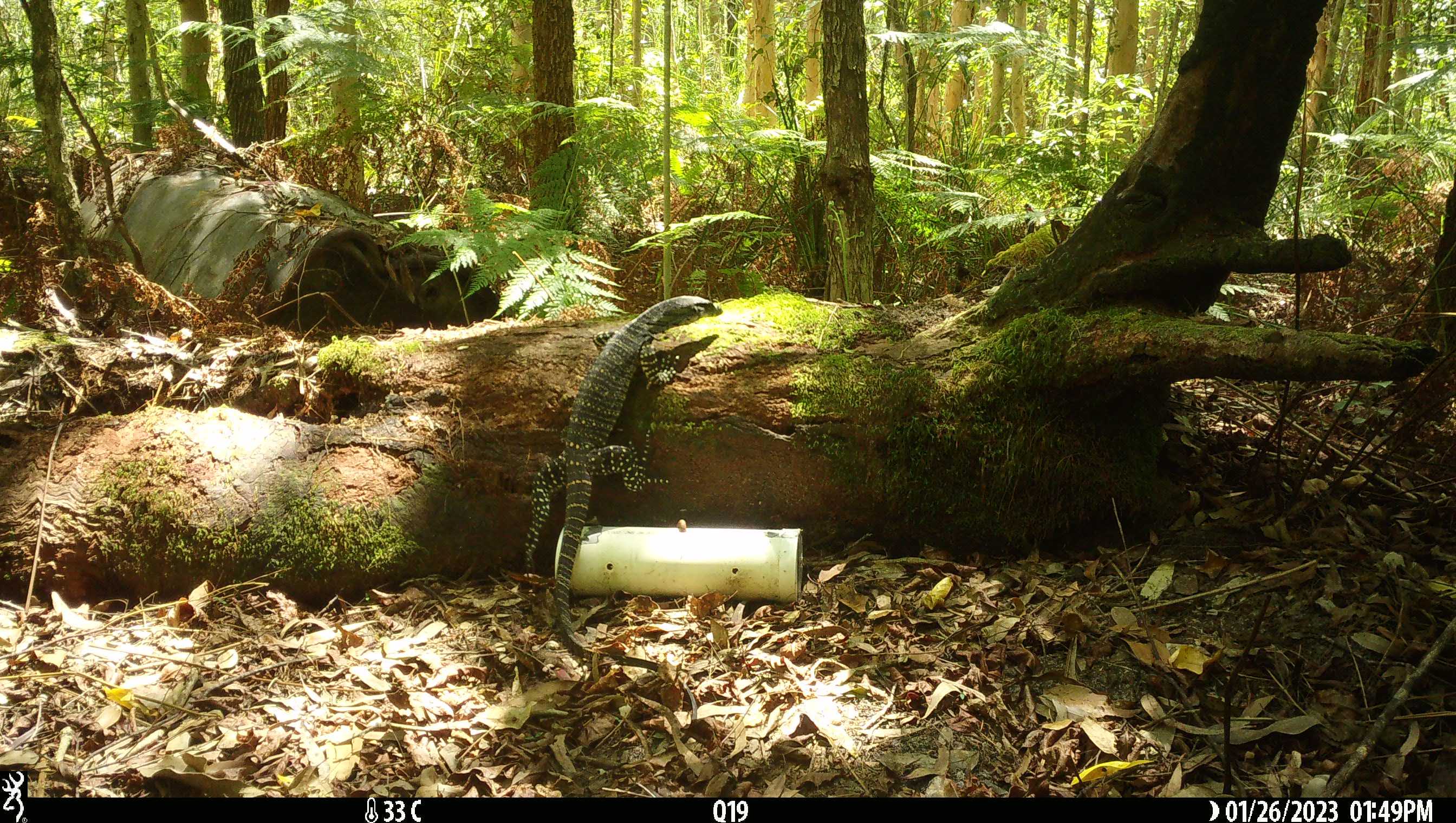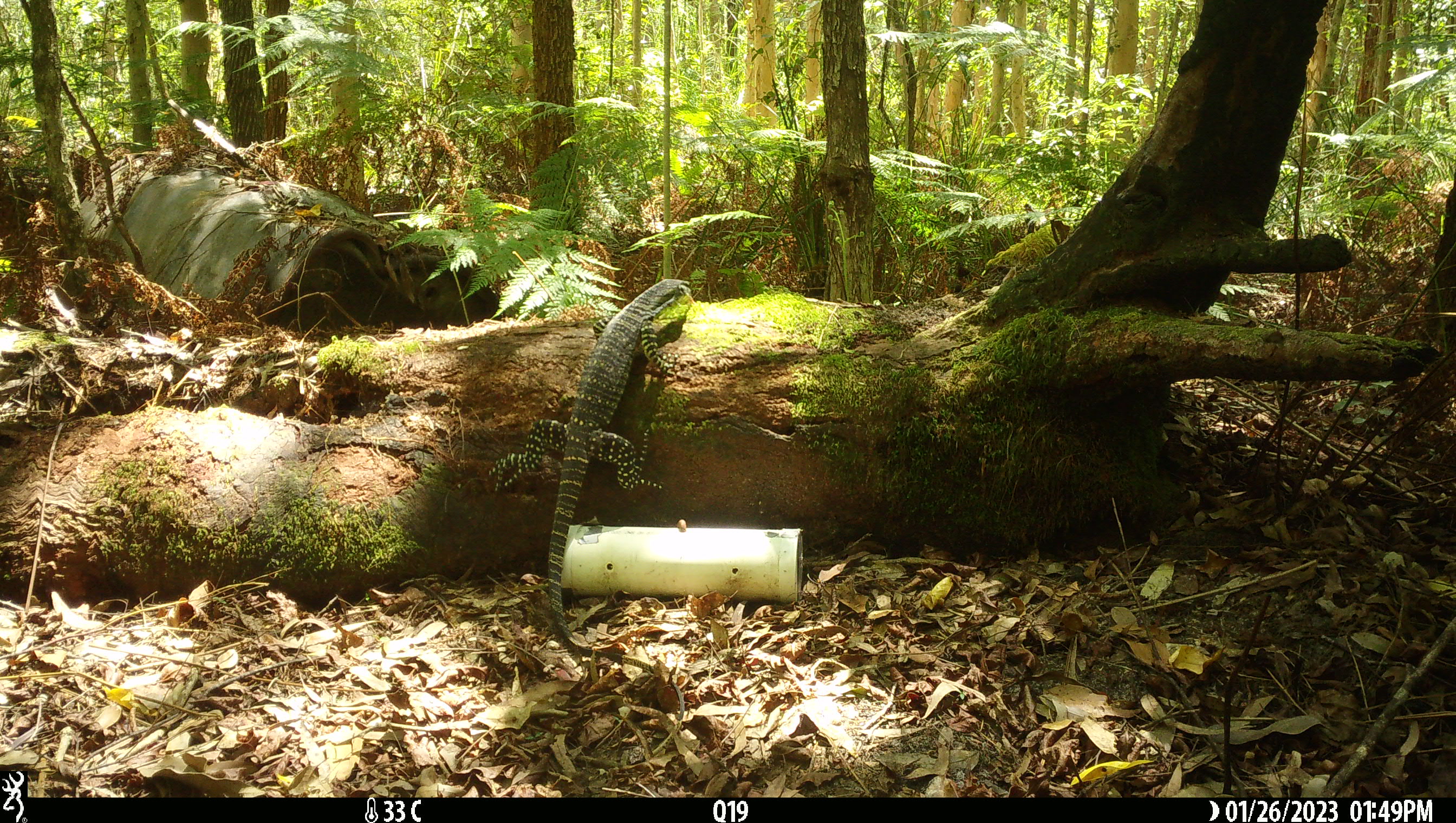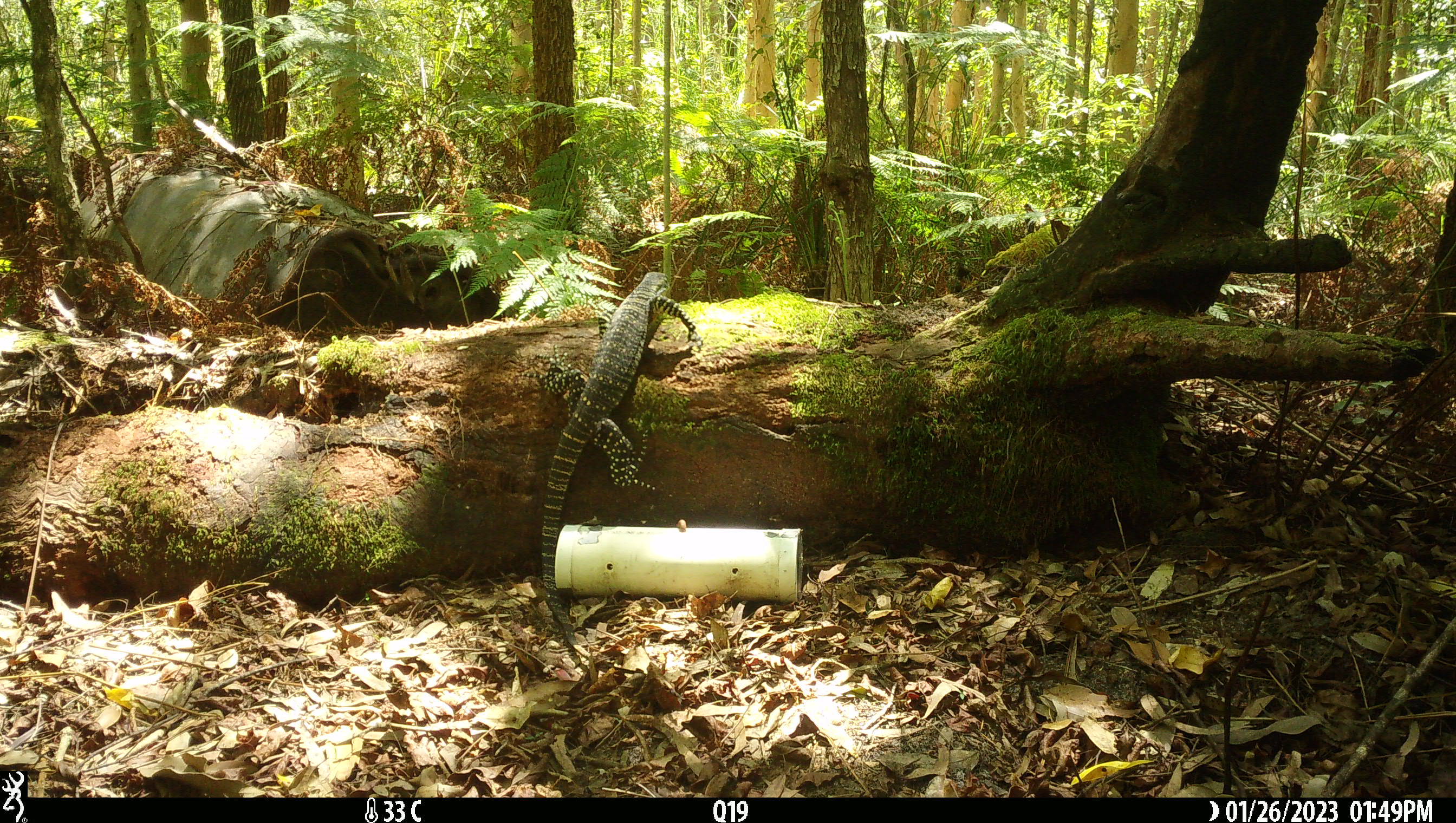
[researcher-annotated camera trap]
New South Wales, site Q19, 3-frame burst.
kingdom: Animalia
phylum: Chordata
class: Reptilia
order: Squamata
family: Varanidae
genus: Varanus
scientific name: Varanus varius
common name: lace monitor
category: goanna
Goanna (lace monitor) (Varanus varius).